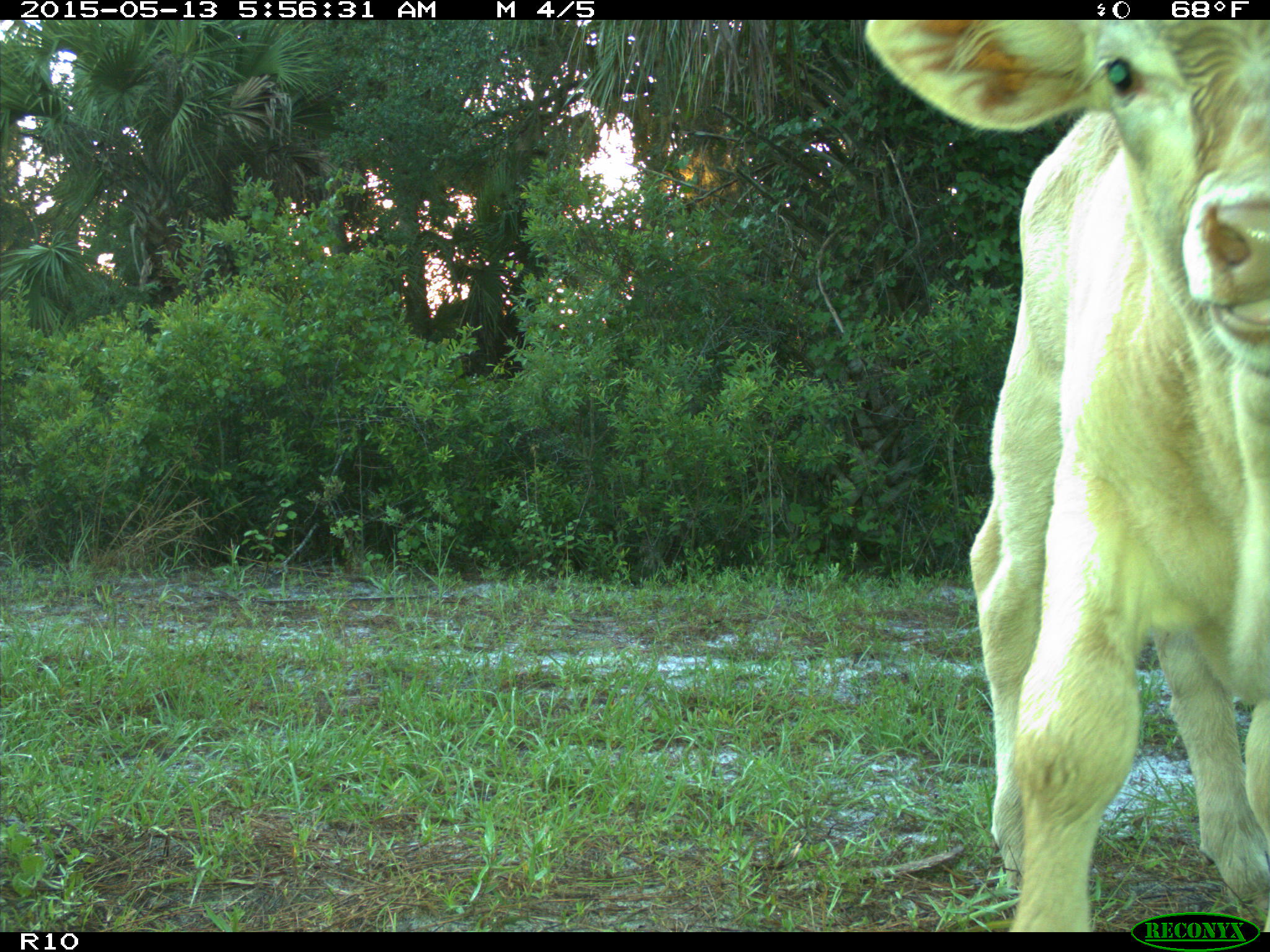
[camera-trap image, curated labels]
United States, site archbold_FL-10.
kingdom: Animalia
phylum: Chordata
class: Mammalia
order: Artiodactyla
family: Bovidae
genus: Bos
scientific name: Bos taurus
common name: domestic cow